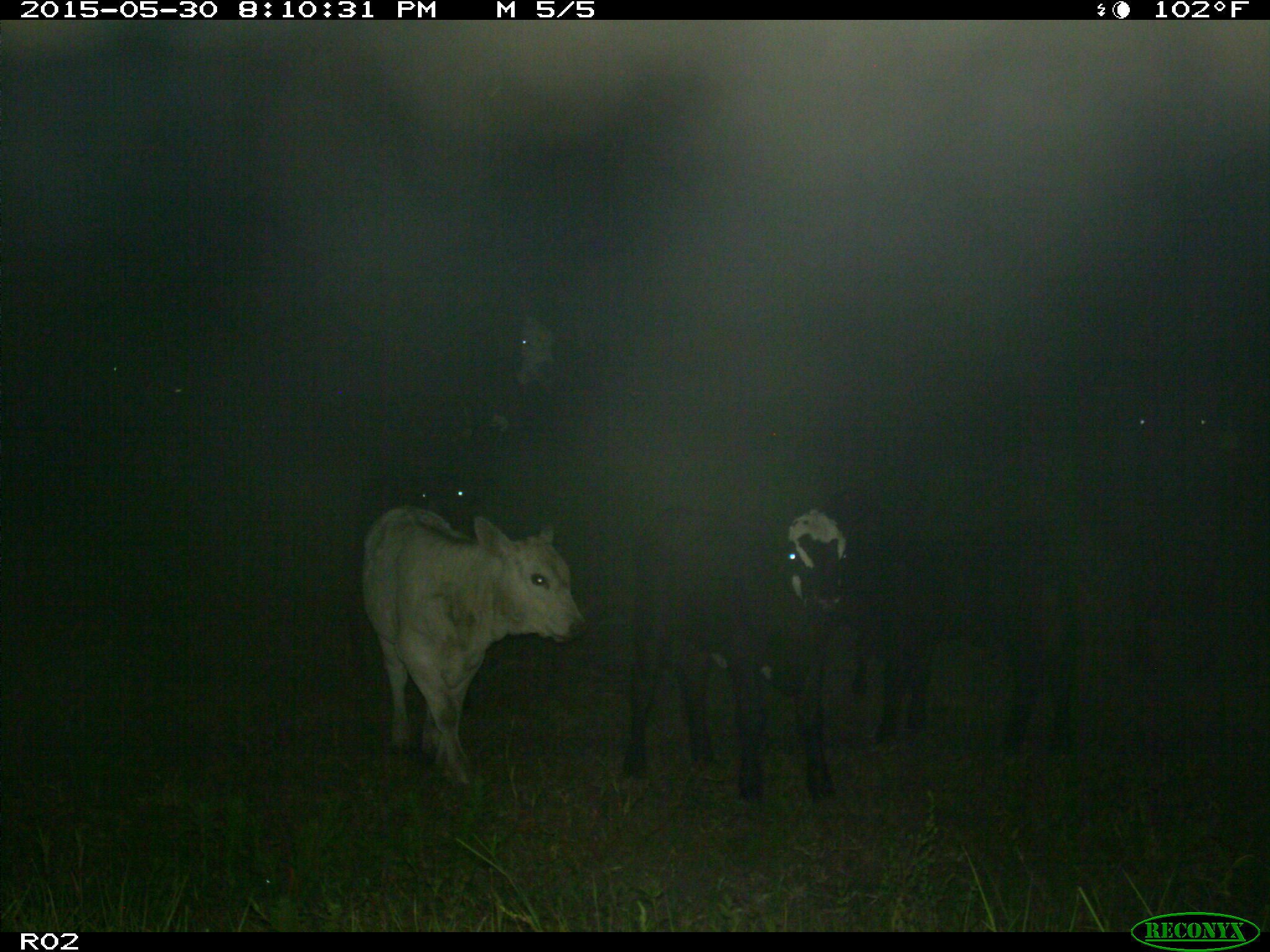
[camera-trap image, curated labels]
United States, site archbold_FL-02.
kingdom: Animalia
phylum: Chordata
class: Mammalia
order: Artiodactyla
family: Bovidae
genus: Bos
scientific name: Bos taurus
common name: domestic cow